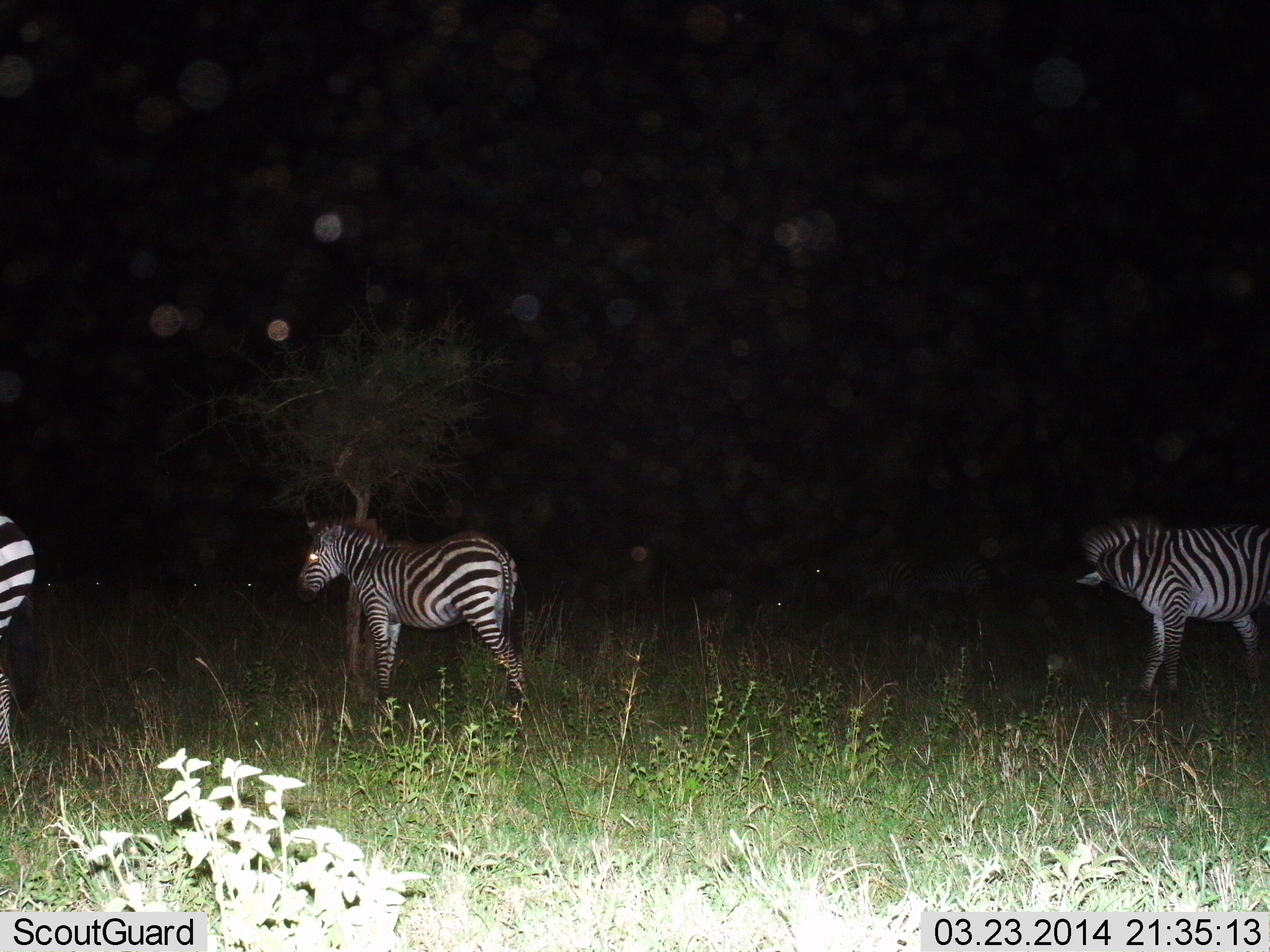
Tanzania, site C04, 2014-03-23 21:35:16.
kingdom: Animalia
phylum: Chordata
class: Mammalia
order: Perissodactyla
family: Equidae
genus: Equus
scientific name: Equus quagga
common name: plains zebra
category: zebra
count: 3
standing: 60%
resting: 0%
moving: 40%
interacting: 0%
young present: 0%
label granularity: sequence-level